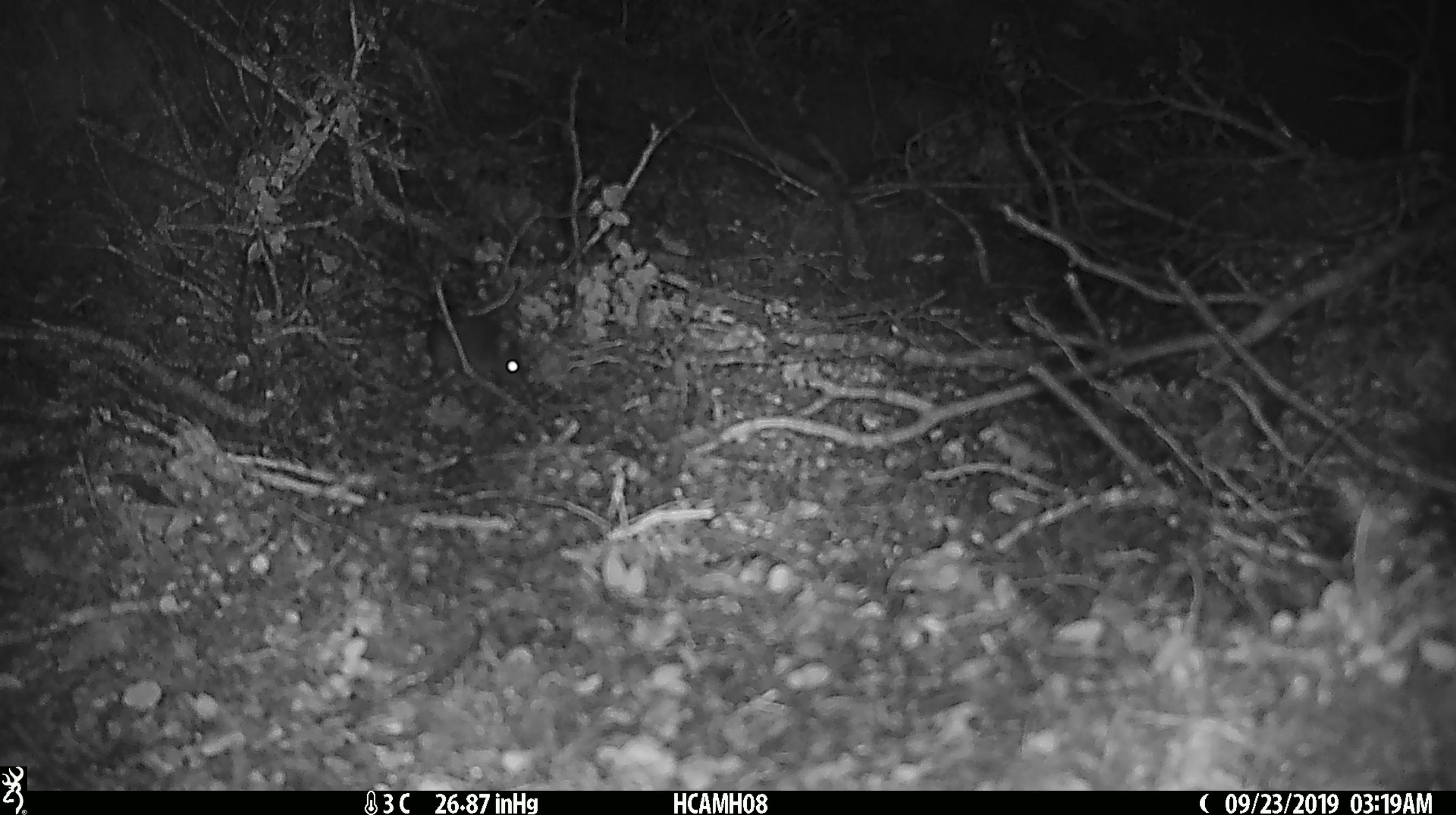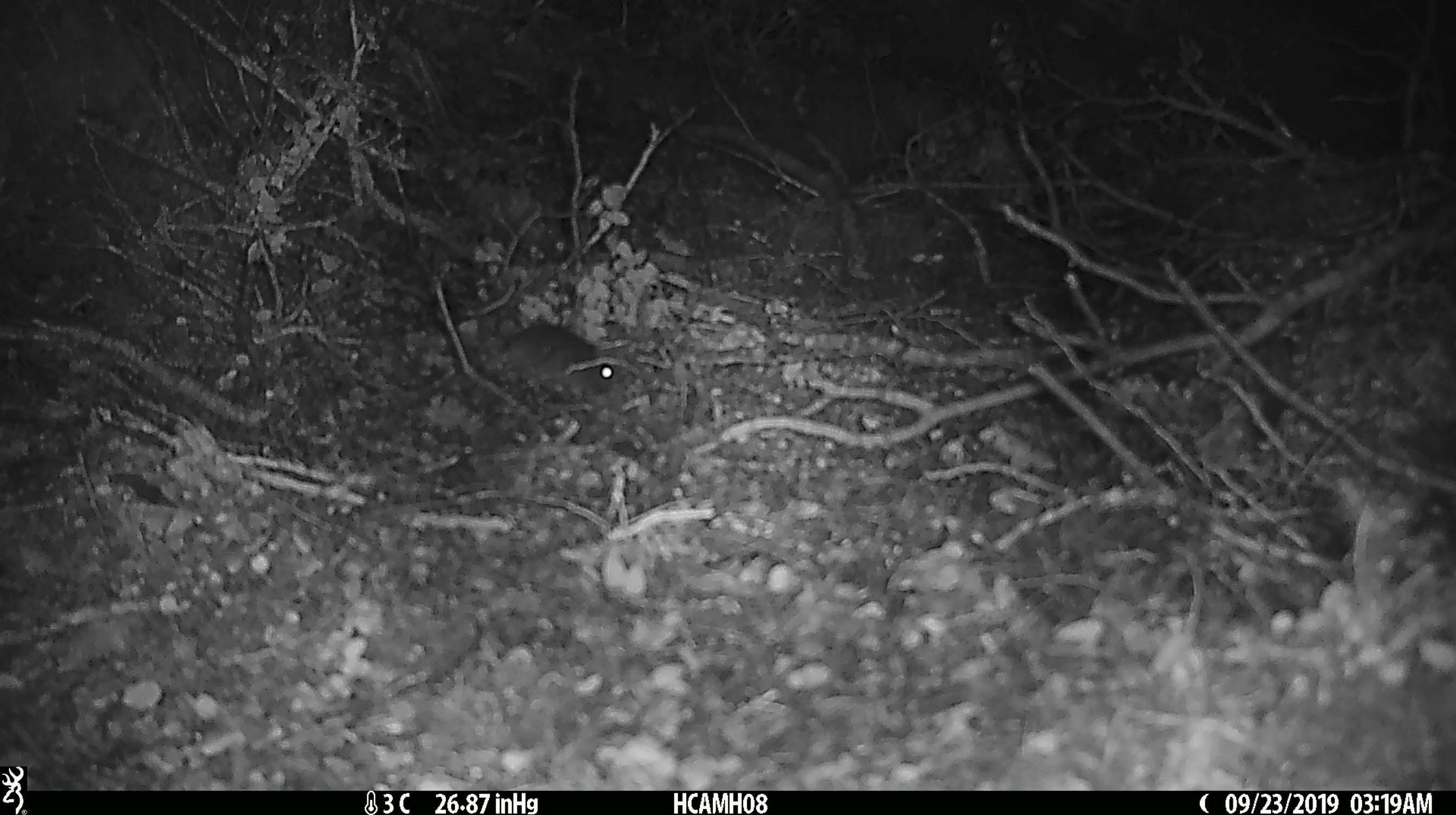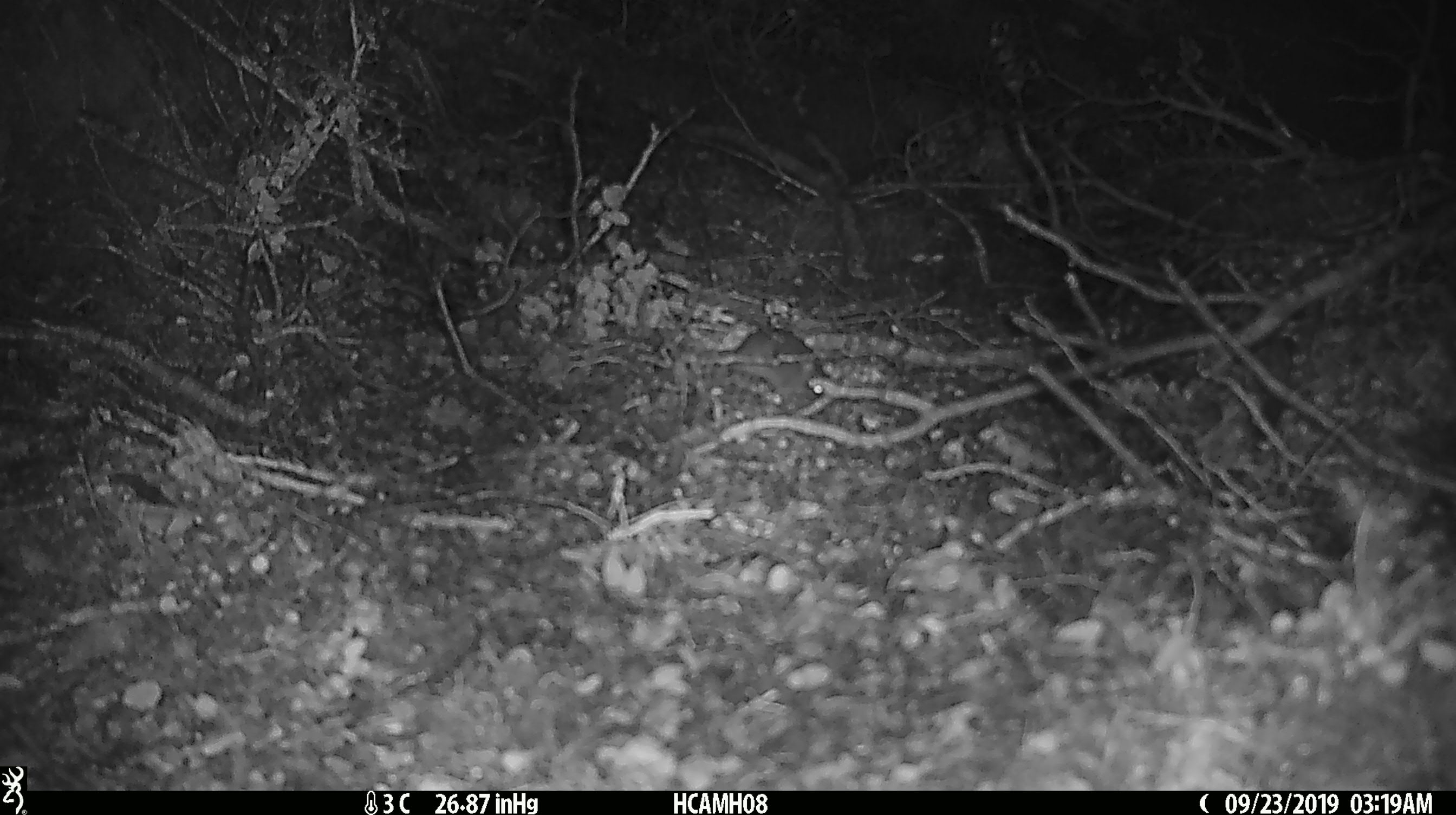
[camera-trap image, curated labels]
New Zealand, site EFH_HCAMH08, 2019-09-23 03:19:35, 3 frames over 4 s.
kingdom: Animalia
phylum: Chordata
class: Mammalia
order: Rodentia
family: Muridae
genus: Mus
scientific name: Mus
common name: mouse